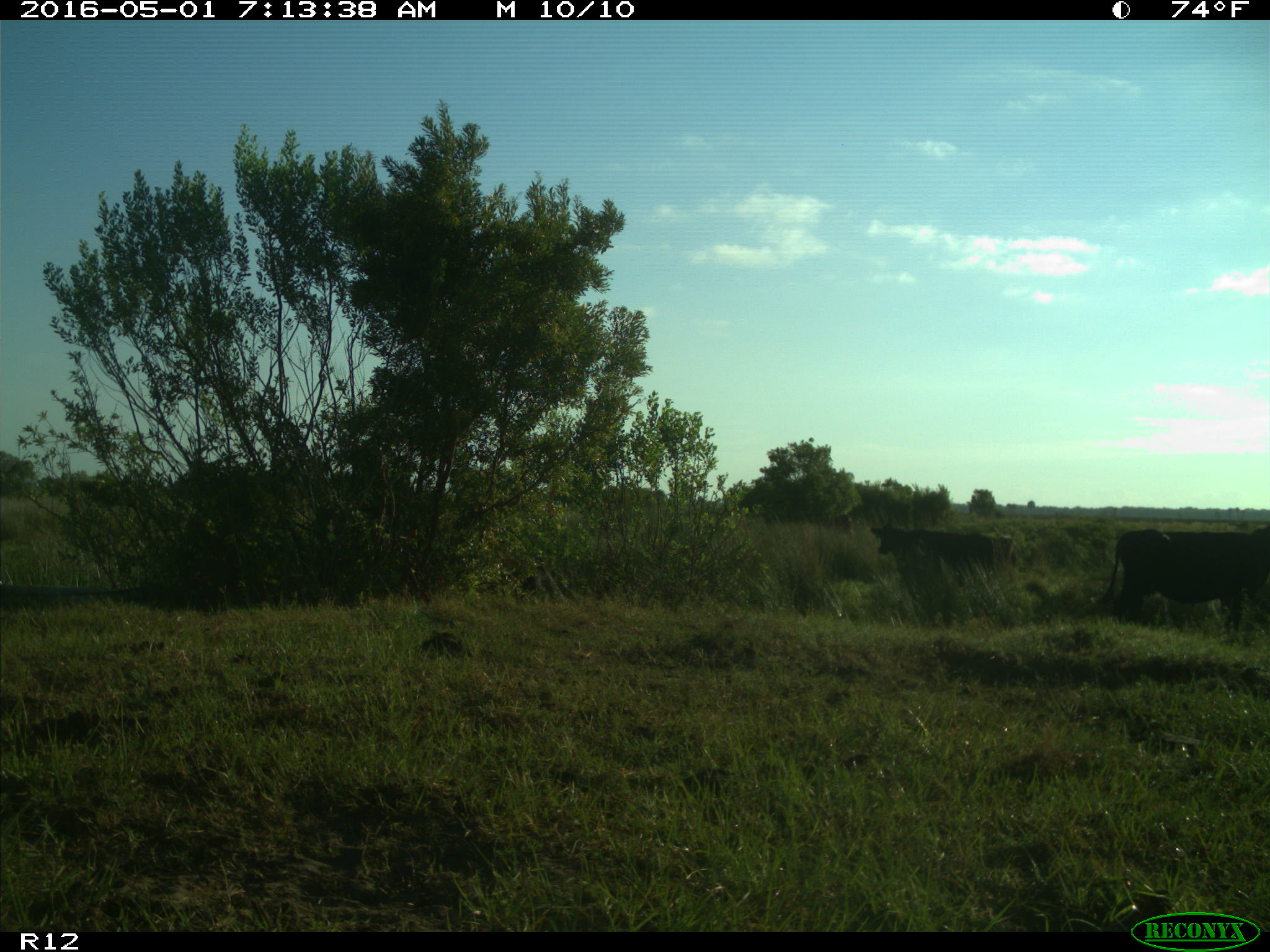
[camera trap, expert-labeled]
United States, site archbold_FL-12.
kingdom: Animalia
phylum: Chordata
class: Mammalia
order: Artiodactyla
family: Bovidae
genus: Bos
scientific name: Bos taurus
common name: domestic cow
Bos taurus (domestic cow).